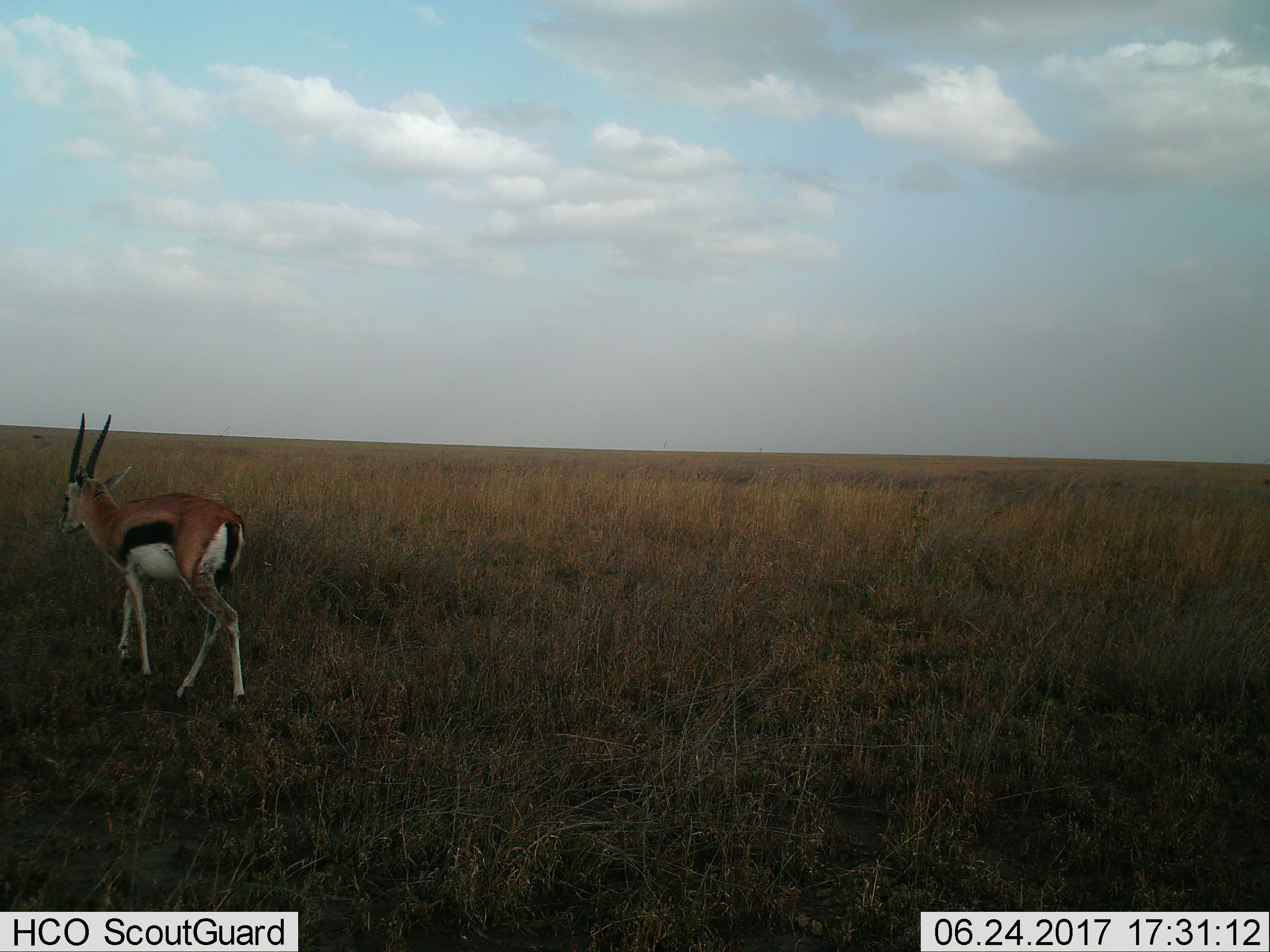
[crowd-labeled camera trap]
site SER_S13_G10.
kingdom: Animalia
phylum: Chordata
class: Mammalia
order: Artiodactyla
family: Bovidae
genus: Eudorcas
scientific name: Eudorcas thomsonii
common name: thomson's gazelle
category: gazellethomsons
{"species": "gazellethomsons (thomson's gazelle) (Eudorcas thomsonii)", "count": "1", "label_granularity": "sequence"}